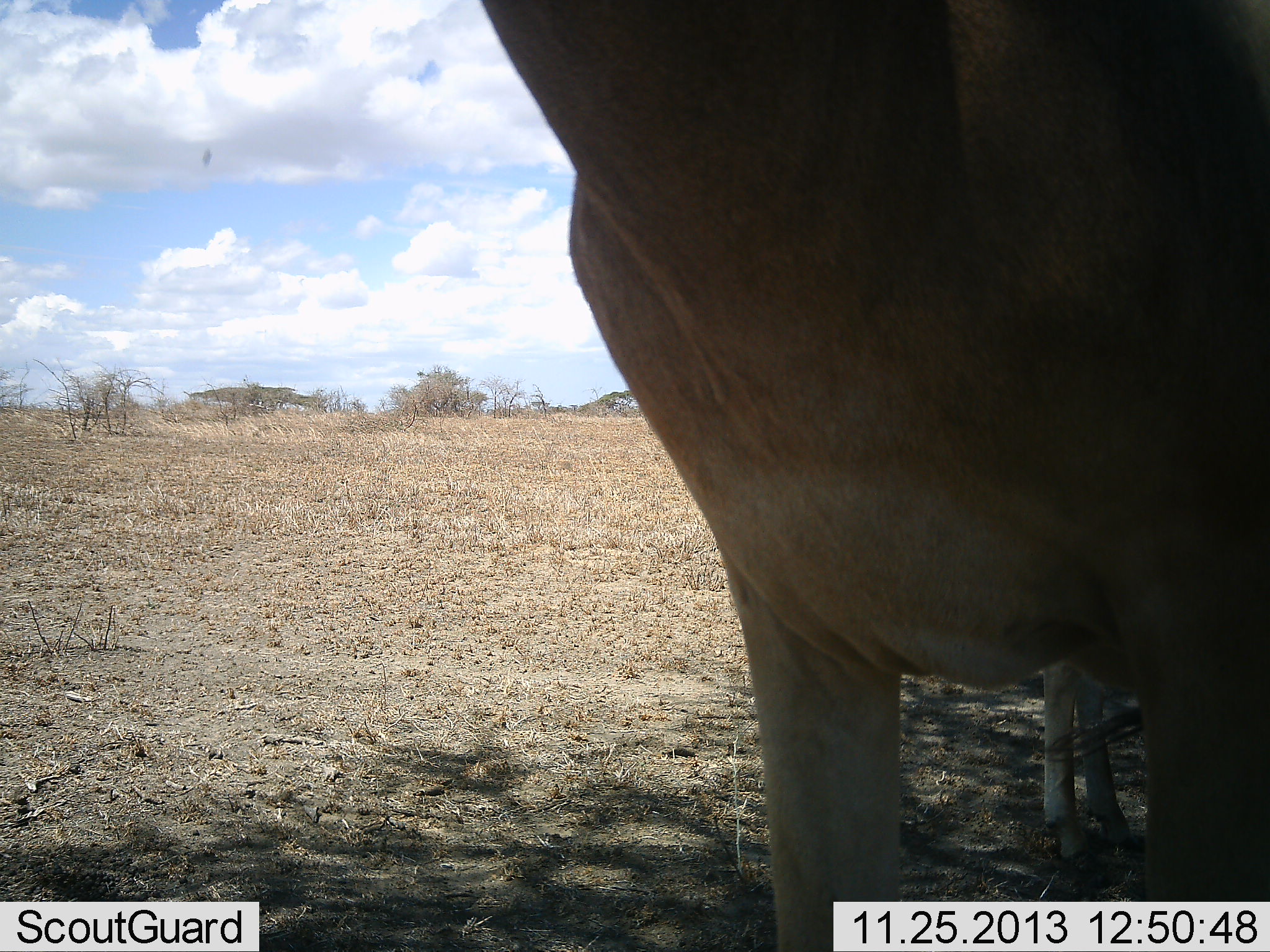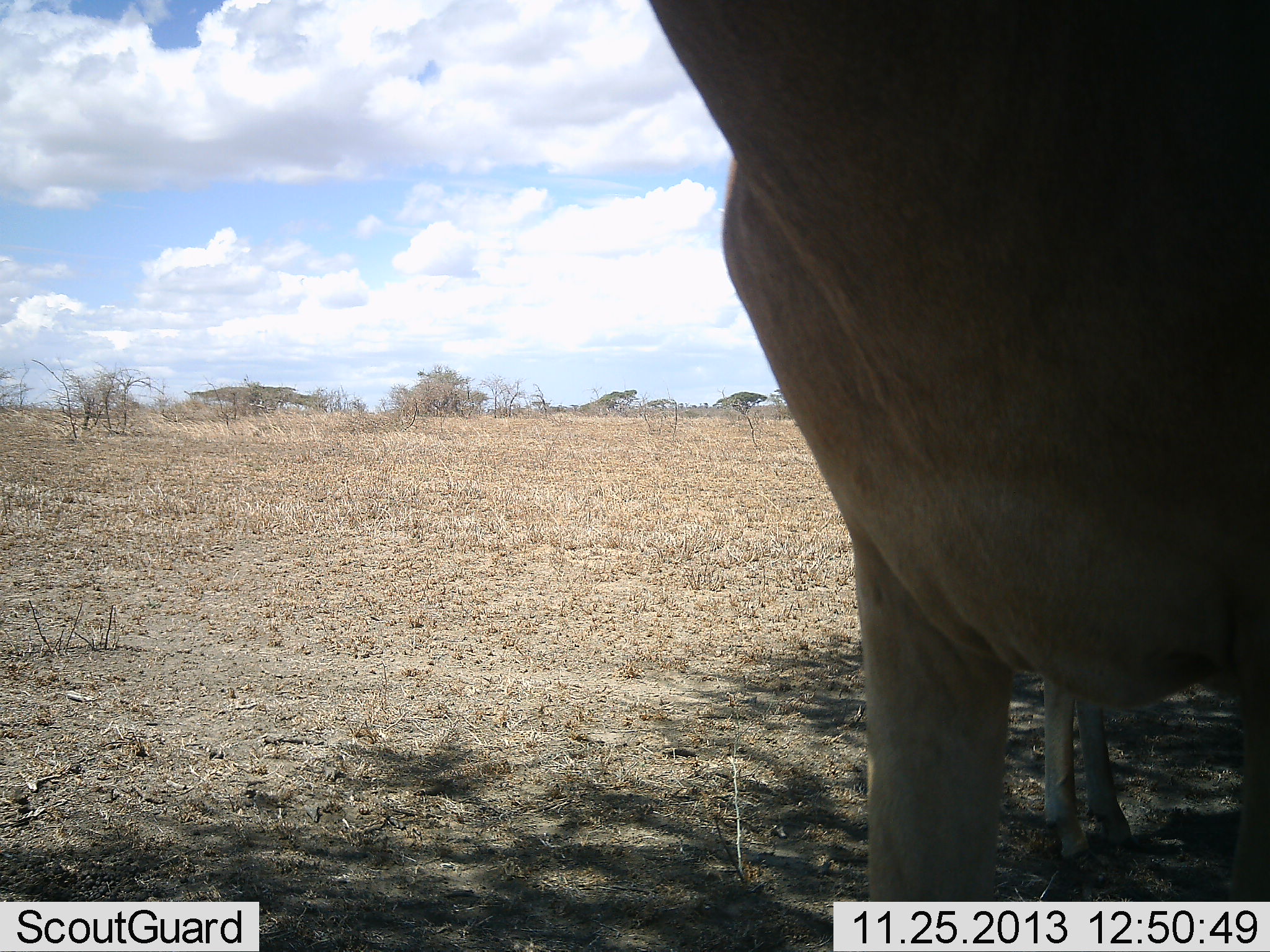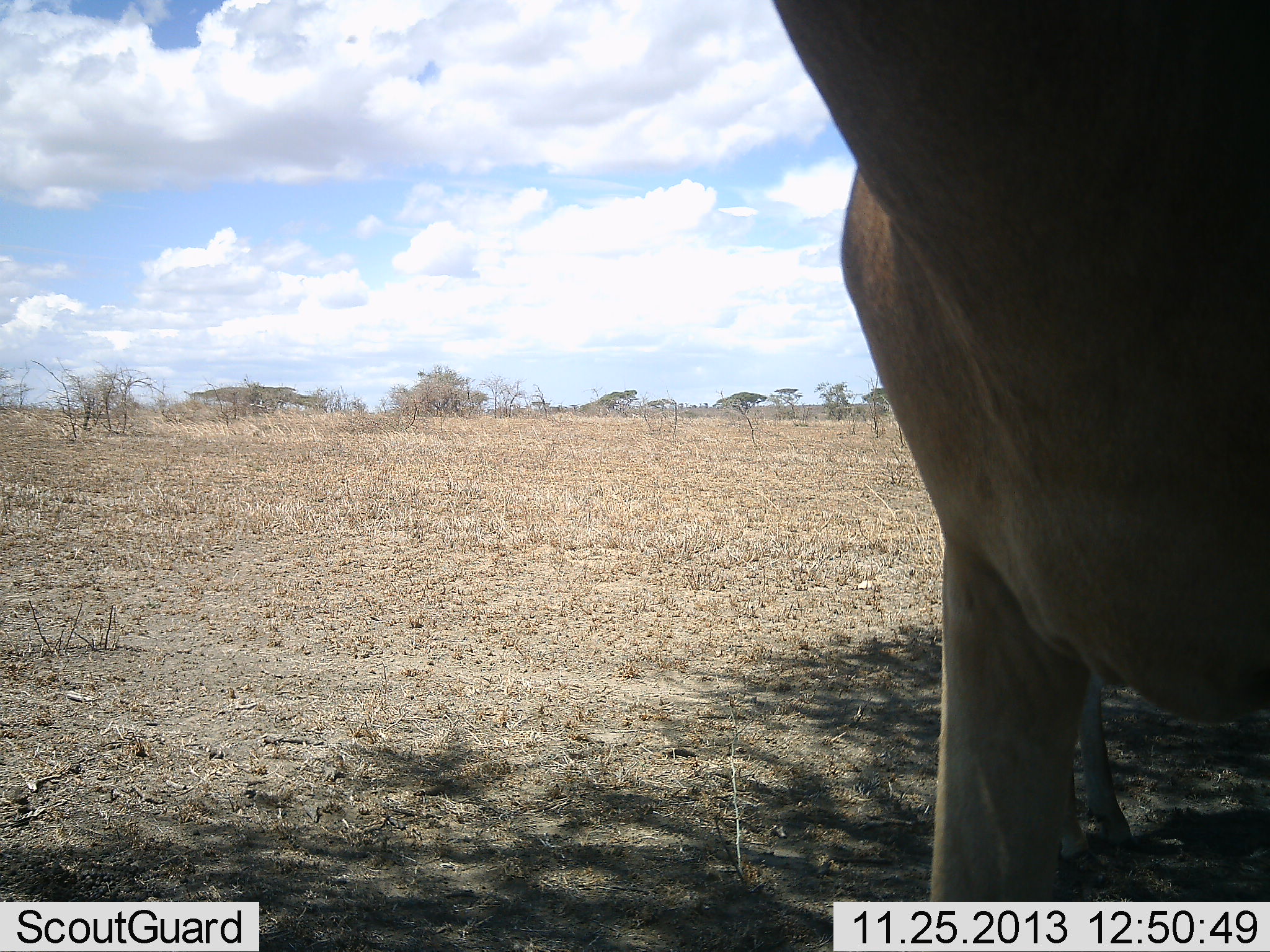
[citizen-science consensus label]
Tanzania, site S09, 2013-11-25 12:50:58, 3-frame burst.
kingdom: Animalia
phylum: Chordata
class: Mammalia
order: Artiodactyla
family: Bovidae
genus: Alcelaphus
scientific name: Alcelaphus buselaphus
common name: hartebeest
Hartebeest (Alcelaphus buselaphus), count 2. Behavior (volunteer vote fractions): standing 100%, resting 0%, moving 0%, interacting 0%. Young present (vote fraction): 10%. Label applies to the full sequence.